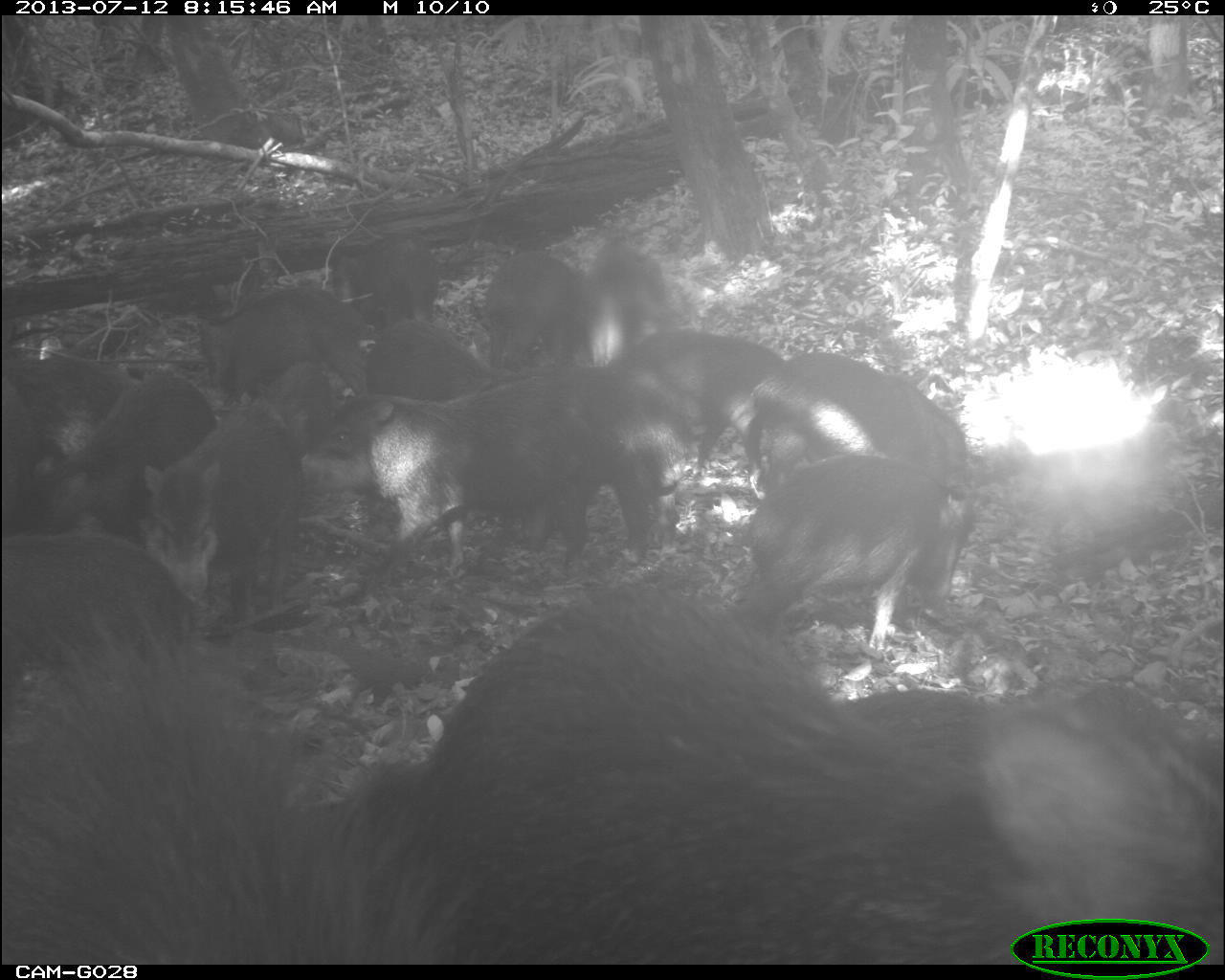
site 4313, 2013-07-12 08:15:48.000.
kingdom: Animalia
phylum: Chordata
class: Mammalia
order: Artiodactyla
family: Tayassuidae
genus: Tayassu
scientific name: Tayassu pecari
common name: white-lipped peccary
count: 20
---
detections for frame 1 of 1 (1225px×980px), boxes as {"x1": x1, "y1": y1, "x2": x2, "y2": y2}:
group: {"x1": 0, "y1": 232, "x2": 1225, "y2": 964}